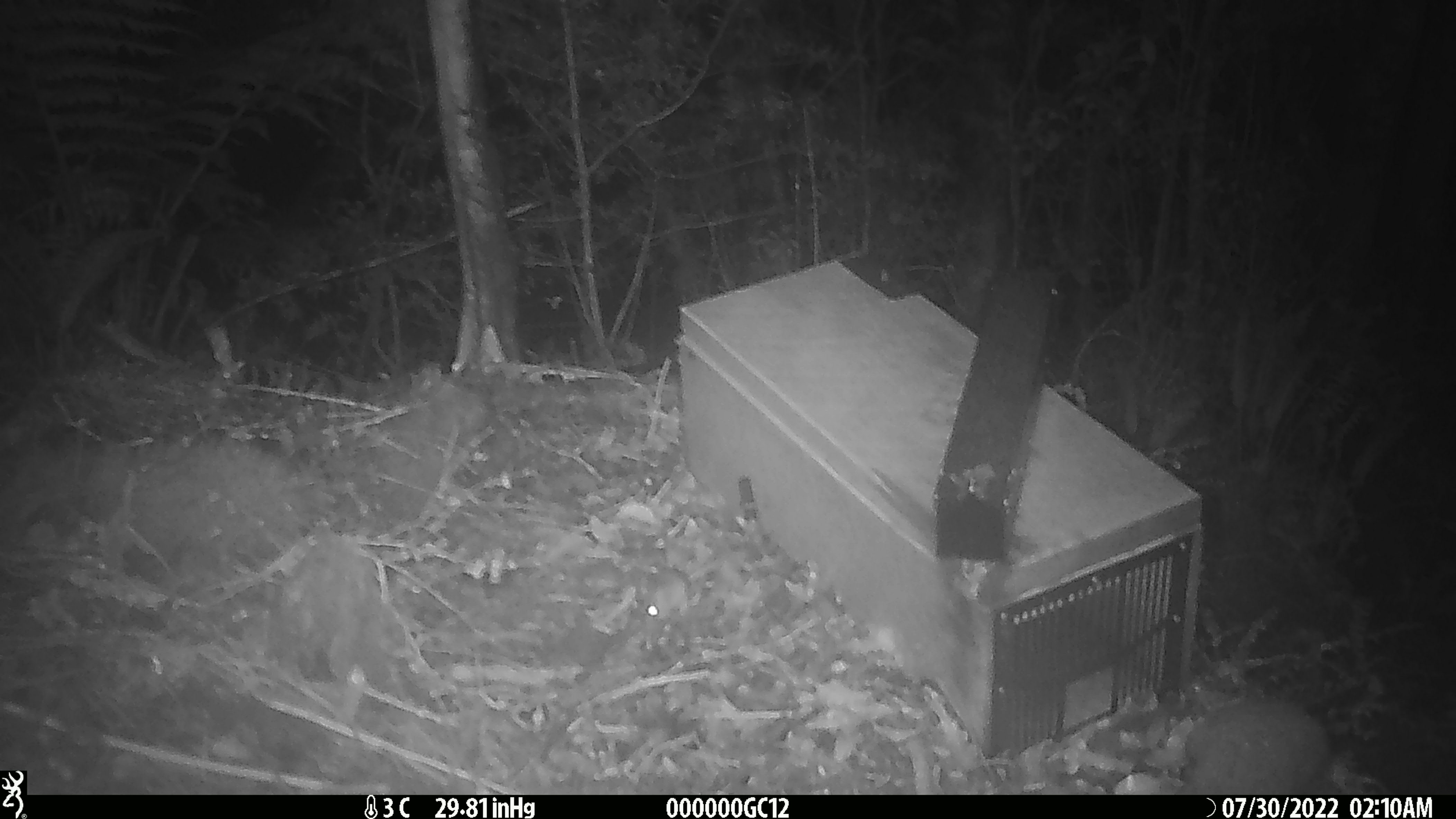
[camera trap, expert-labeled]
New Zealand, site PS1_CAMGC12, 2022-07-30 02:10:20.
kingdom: Animalia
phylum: Chordata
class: Mammalia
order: Rodentia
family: Muridae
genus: Mus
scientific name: Mus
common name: mouse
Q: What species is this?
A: Mouse (Mus).